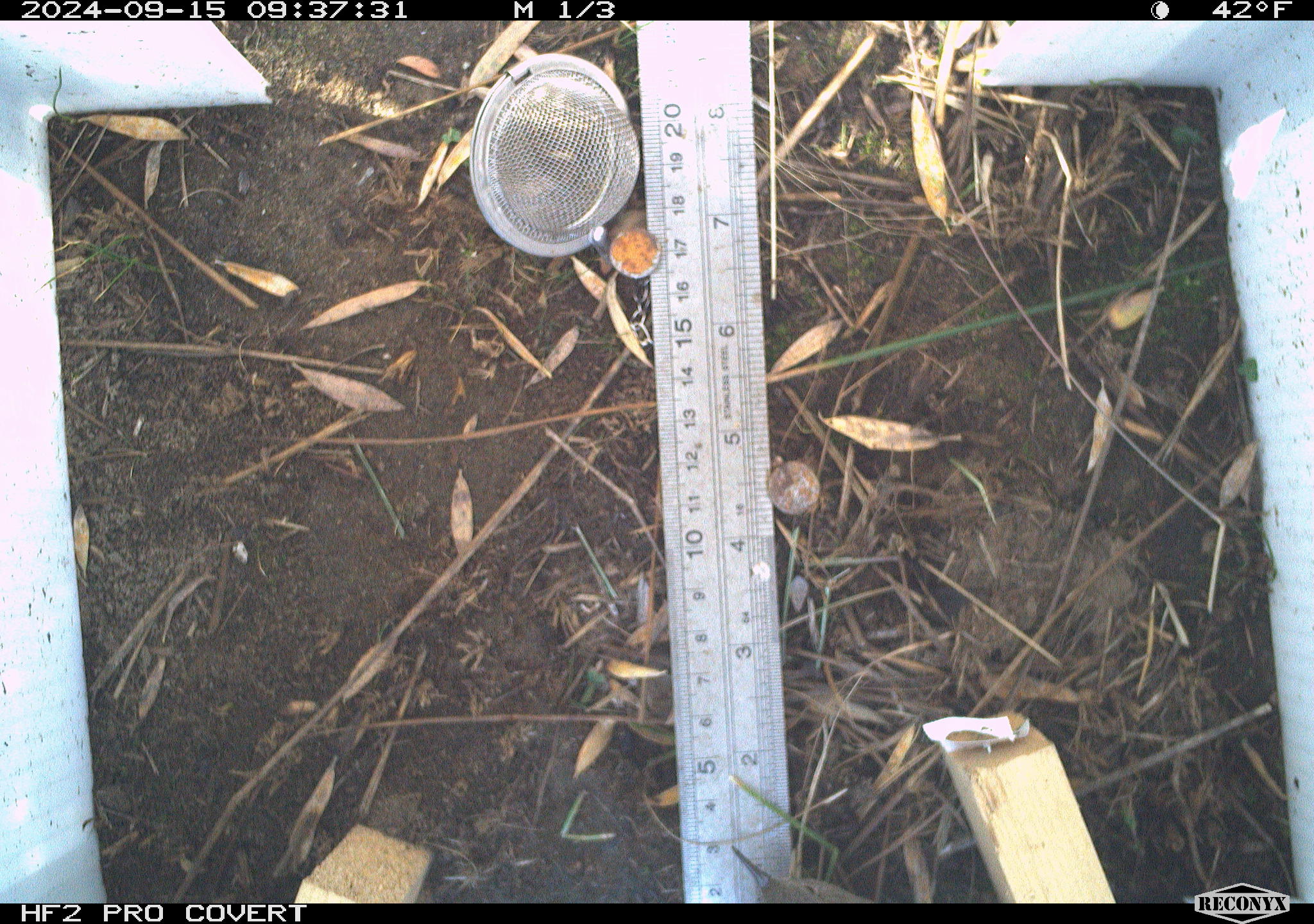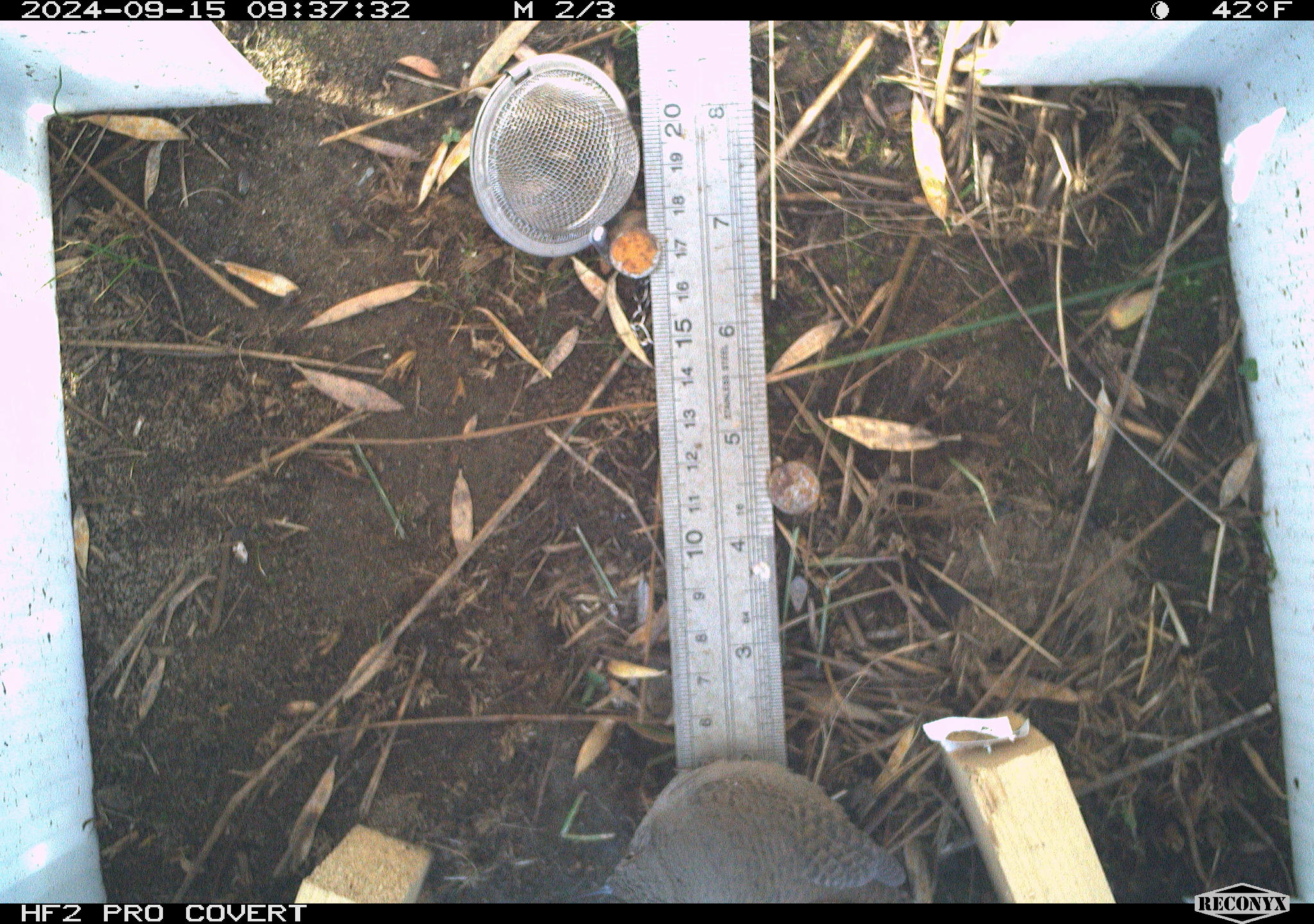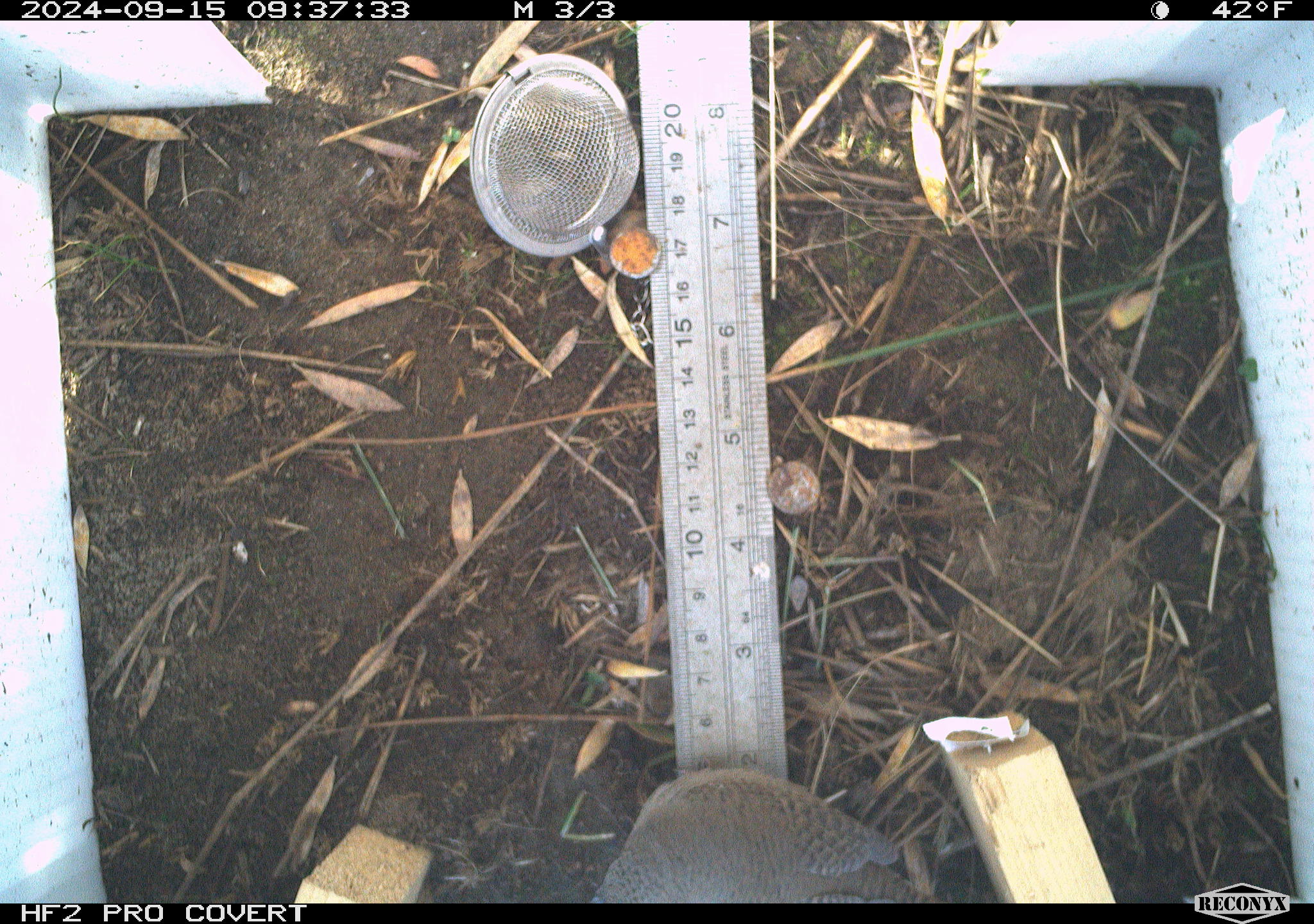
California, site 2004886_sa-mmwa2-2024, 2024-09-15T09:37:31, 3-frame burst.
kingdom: Animalia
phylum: Chordata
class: Aves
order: Passeriformes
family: Troglodytidae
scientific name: Troglodytidae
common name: wren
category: troglodytidae family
Troglodytidae family (wren) (Troglodytidae).